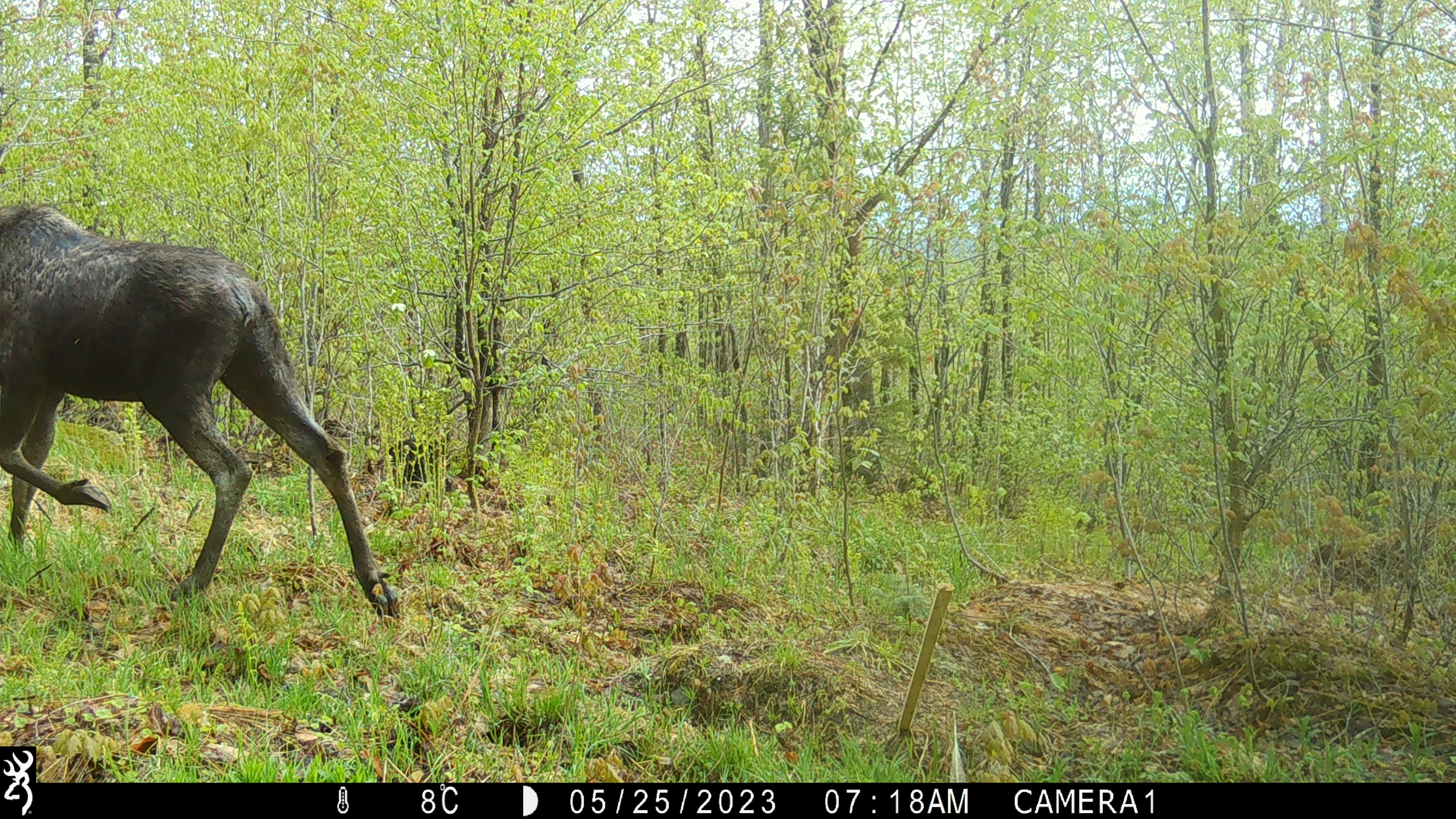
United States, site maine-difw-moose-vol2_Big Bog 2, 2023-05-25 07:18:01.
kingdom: Animalia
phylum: Chordata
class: Mammalia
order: Artiodactyla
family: Cervidae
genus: Alces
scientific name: Alces alces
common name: moose